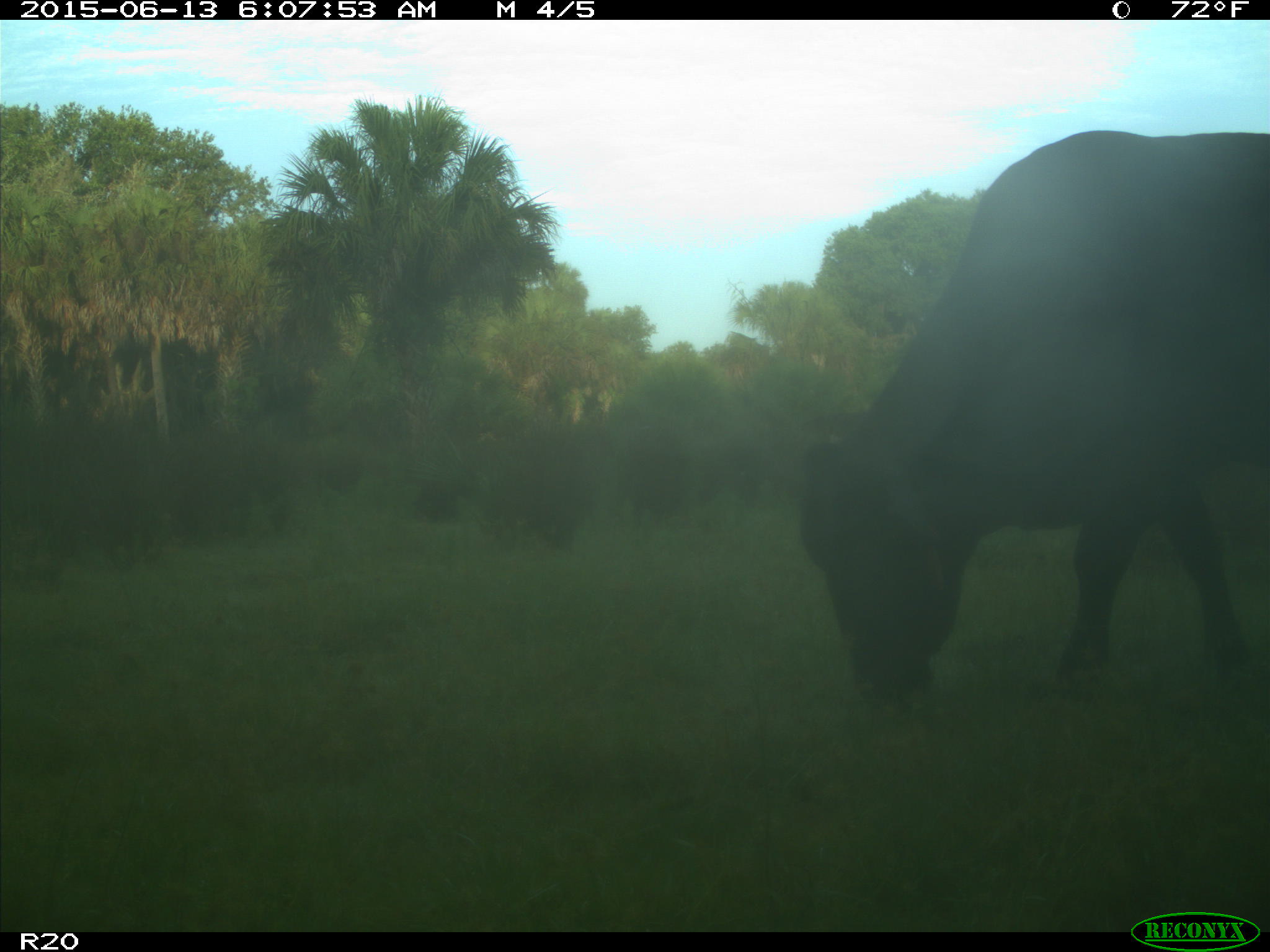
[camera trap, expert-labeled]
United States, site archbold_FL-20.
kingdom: Animalia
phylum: Chordata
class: Mammalia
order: Artiodactyla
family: Bovidae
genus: Bos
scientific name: Bos taurus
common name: domestic cow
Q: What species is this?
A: Bos taurus (domestic cow).